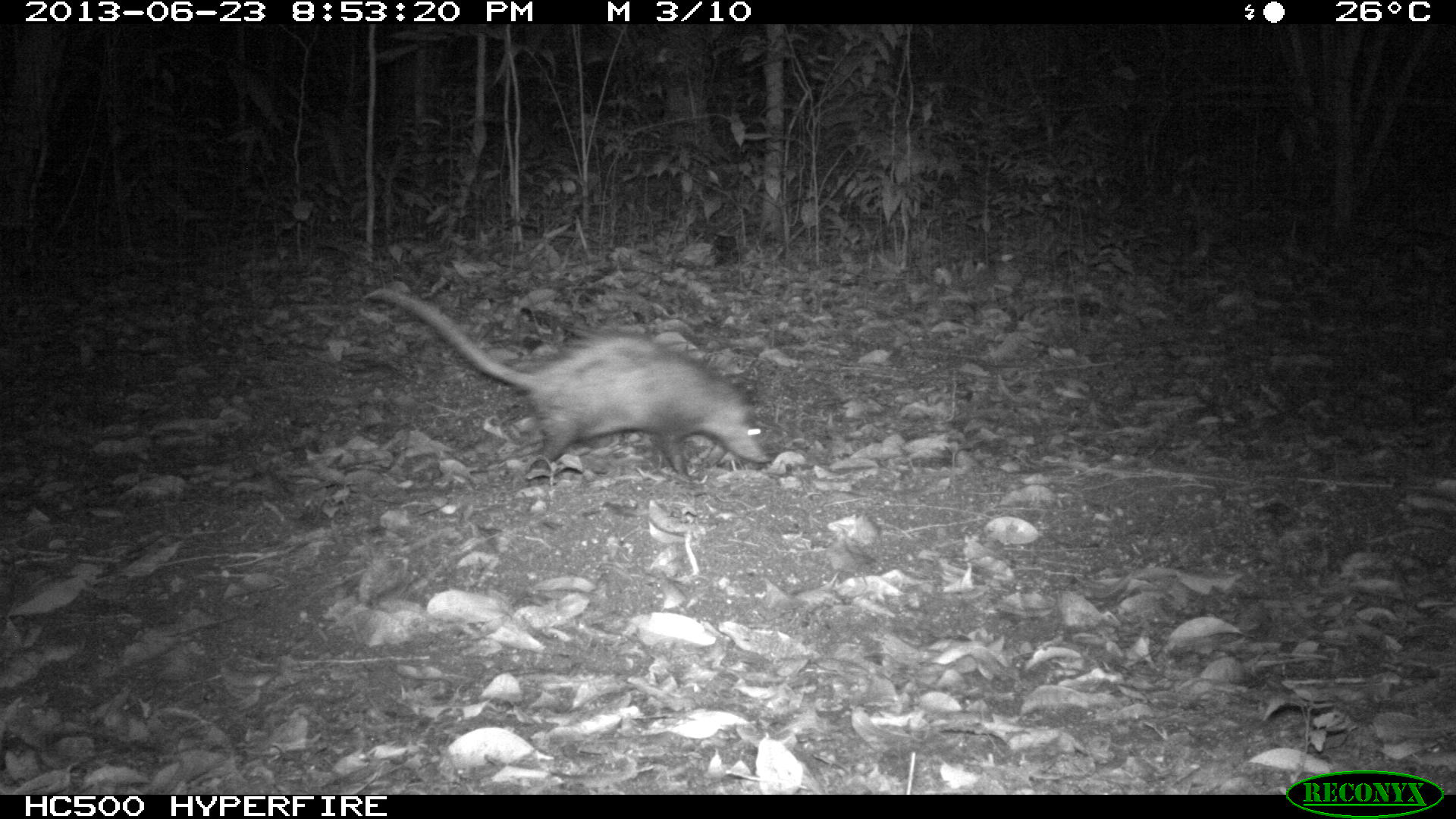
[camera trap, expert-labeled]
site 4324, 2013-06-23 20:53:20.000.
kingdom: Animalia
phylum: Chordata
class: Mammalia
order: Didelphimorphia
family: Didelphidae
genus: Didelphis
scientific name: Didelphis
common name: american opossums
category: didelphis sp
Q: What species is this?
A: Didelphis sp (american opossums) (Didelphis).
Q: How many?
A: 1.